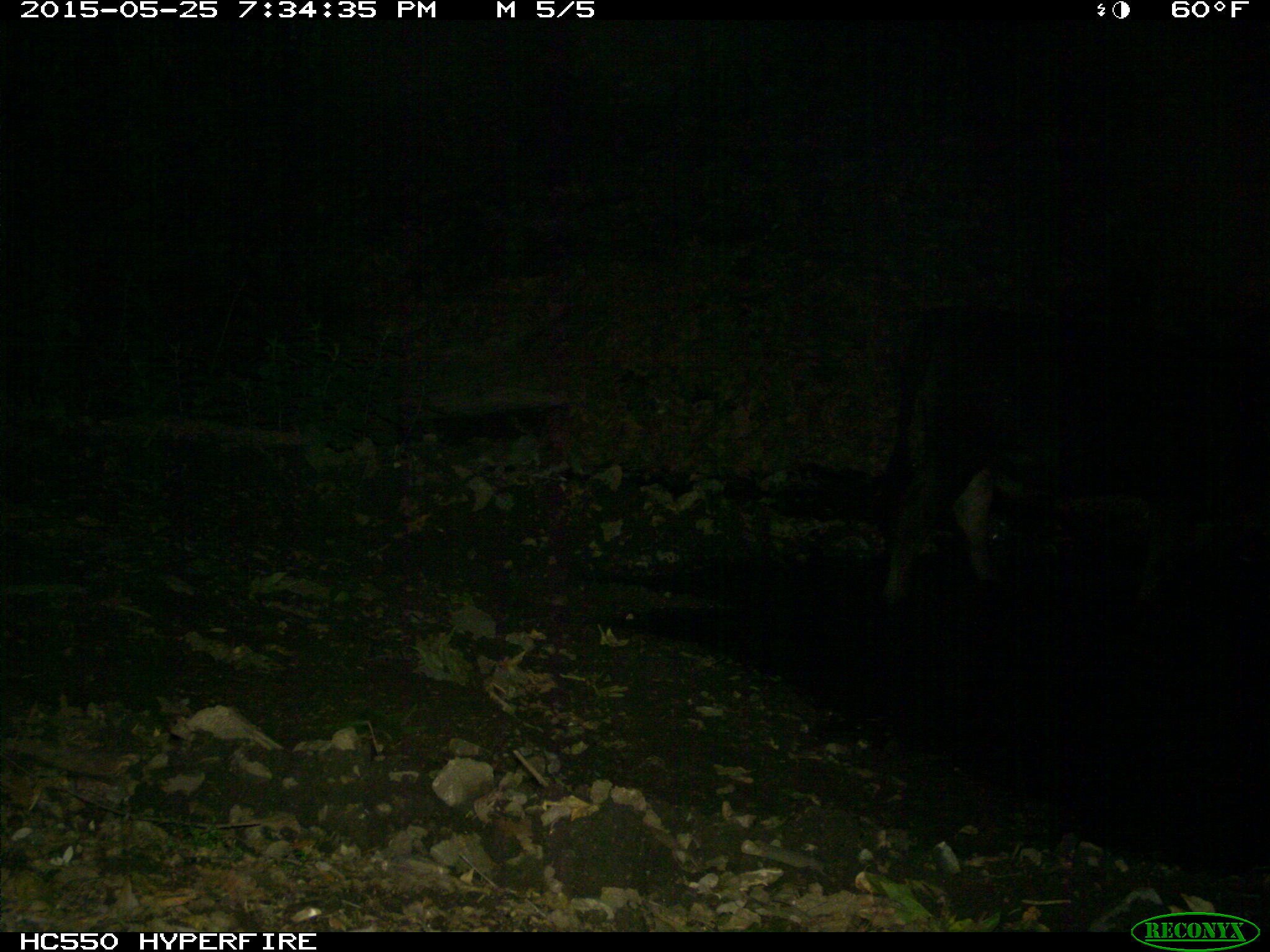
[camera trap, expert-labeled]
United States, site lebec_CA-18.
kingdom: Animalia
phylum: Chordata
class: Mammalia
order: Artiodactyla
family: Bovidae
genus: Bos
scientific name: Bos taurus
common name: domestic cow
Bos taurus (domestic cow).